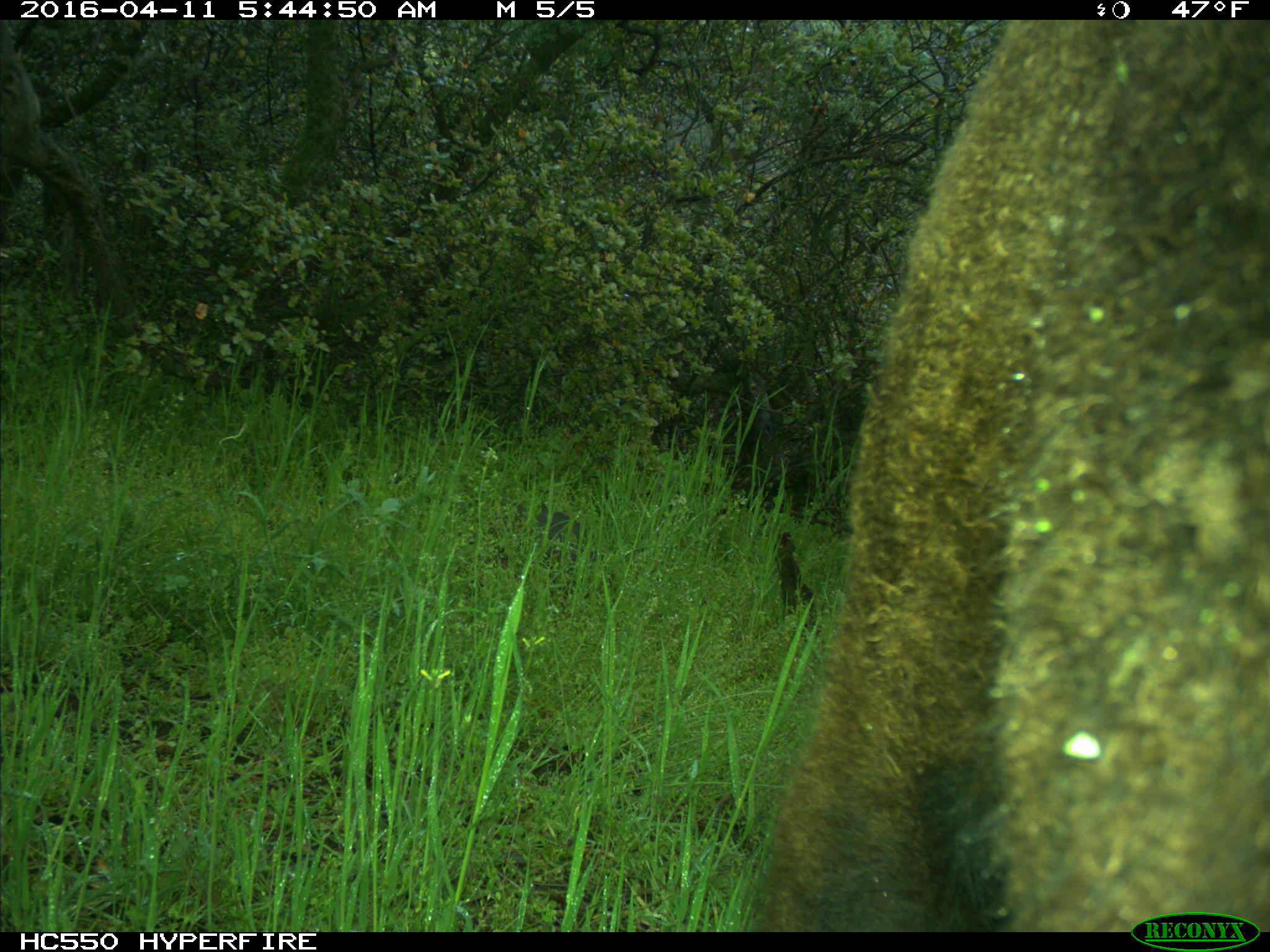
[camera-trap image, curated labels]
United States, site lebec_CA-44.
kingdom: Animalia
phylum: Chordata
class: Mammalia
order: Artiodactyla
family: Bovidae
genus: Bos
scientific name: Bos taurus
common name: domestic cow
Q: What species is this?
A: Bos taurus (domestic cow).